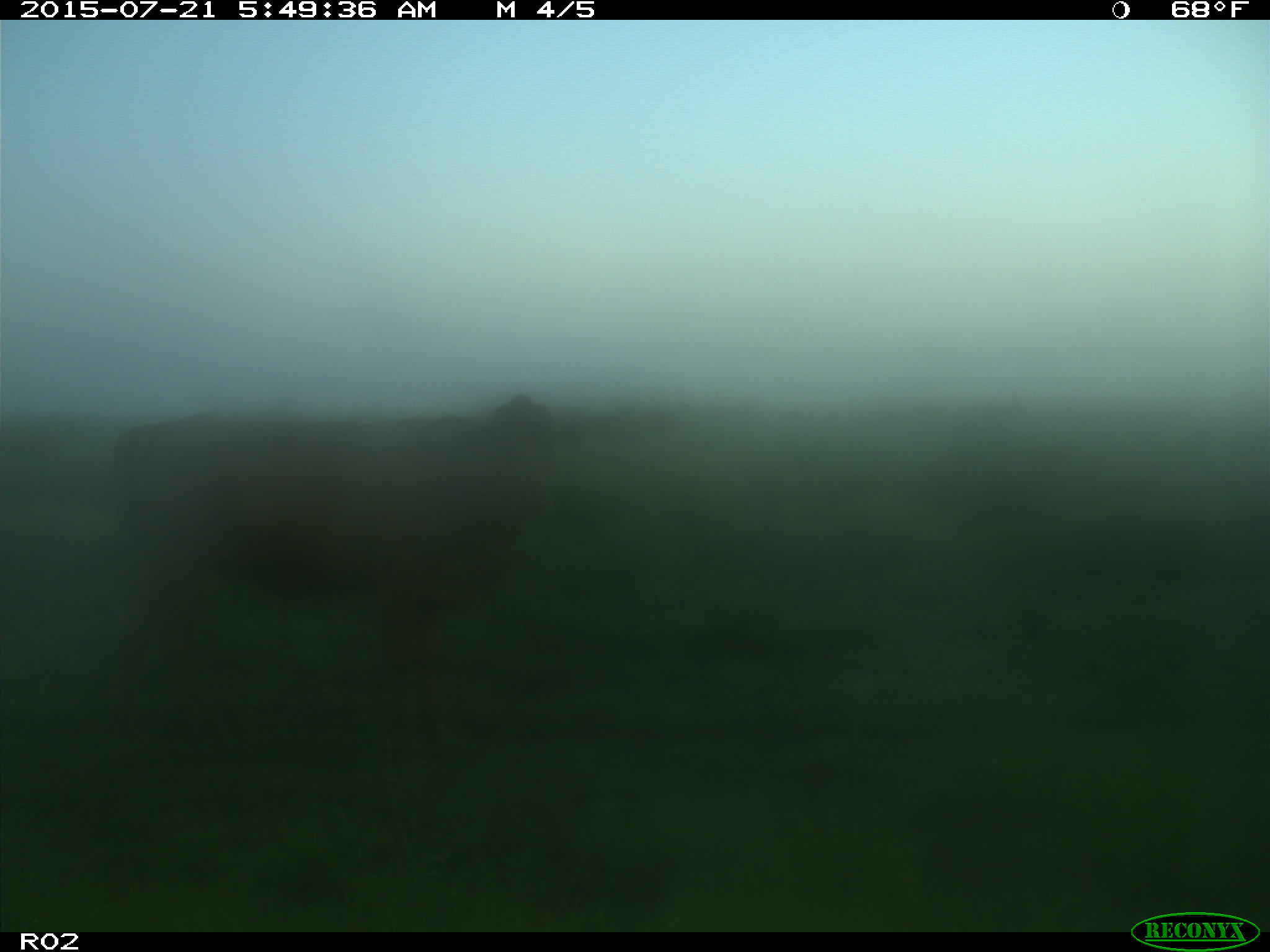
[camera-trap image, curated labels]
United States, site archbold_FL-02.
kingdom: Animalia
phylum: Chordata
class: Mammalia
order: Artiodactyla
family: Bovidae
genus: Bos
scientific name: Bos taurus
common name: domestic cow